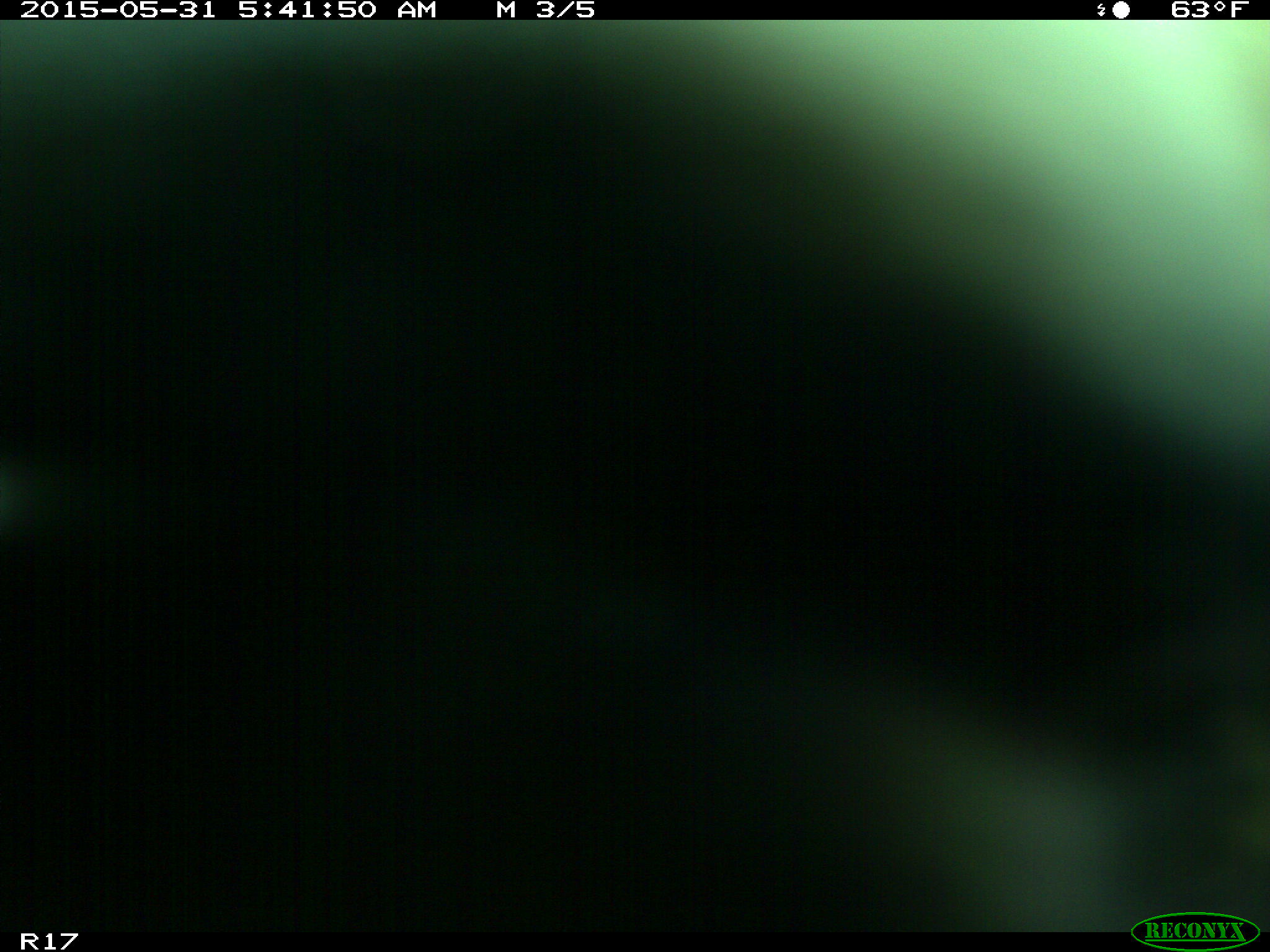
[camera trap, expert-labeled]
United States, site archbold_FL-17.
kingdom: Animalia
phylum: Chordata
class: Mammalia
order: Artiodactyla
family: Bovidae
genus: Bos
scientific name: Bos taurus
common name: domestic cow